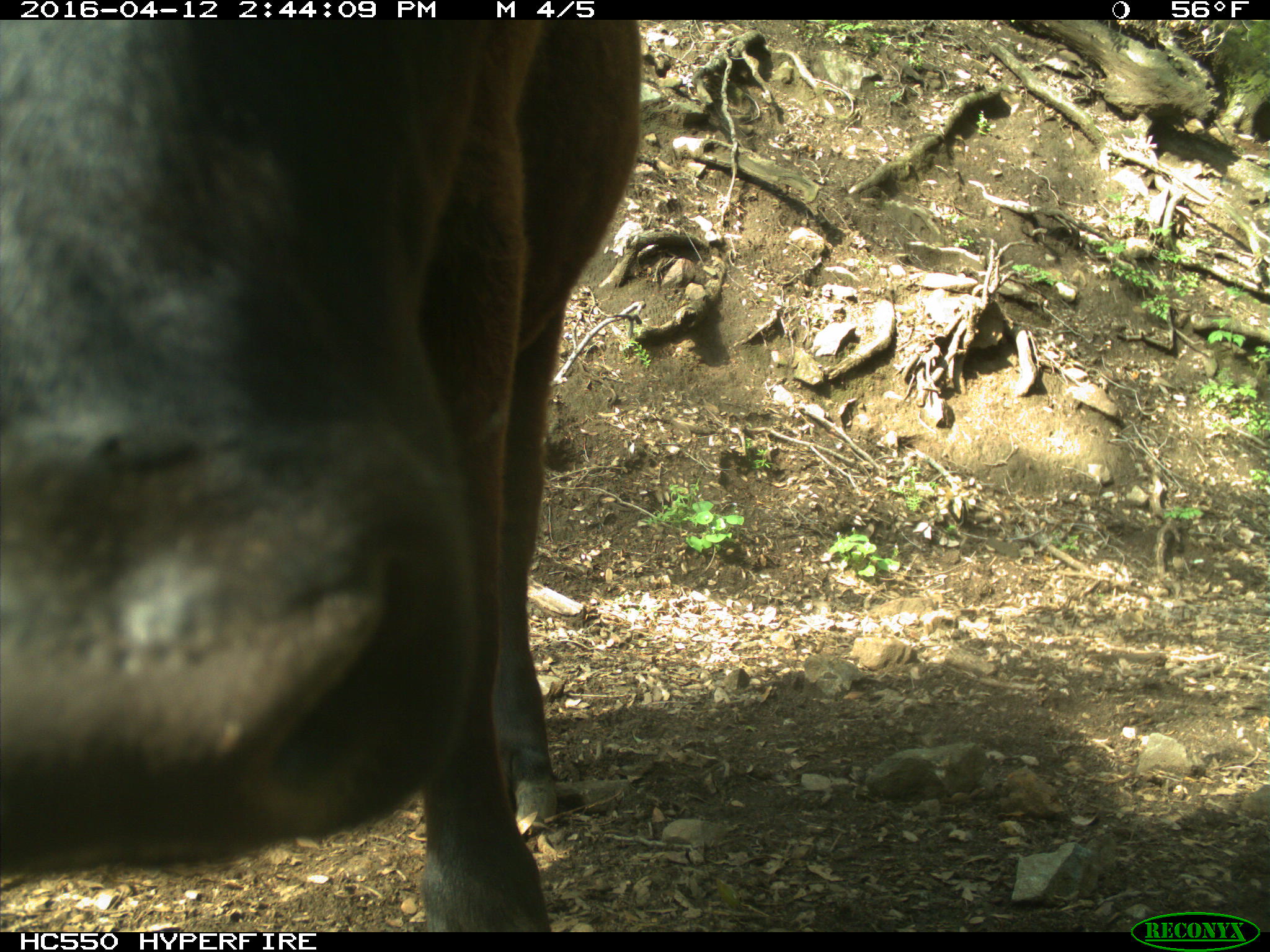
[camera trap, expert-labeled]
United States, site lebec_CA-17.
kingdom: Animalia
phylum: Chordata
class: Mammalia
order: Artiodactyla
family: Bovidae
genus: Bos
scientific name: Bos taurus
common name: domestic cow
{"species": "Bos taurus (domestic cow)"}